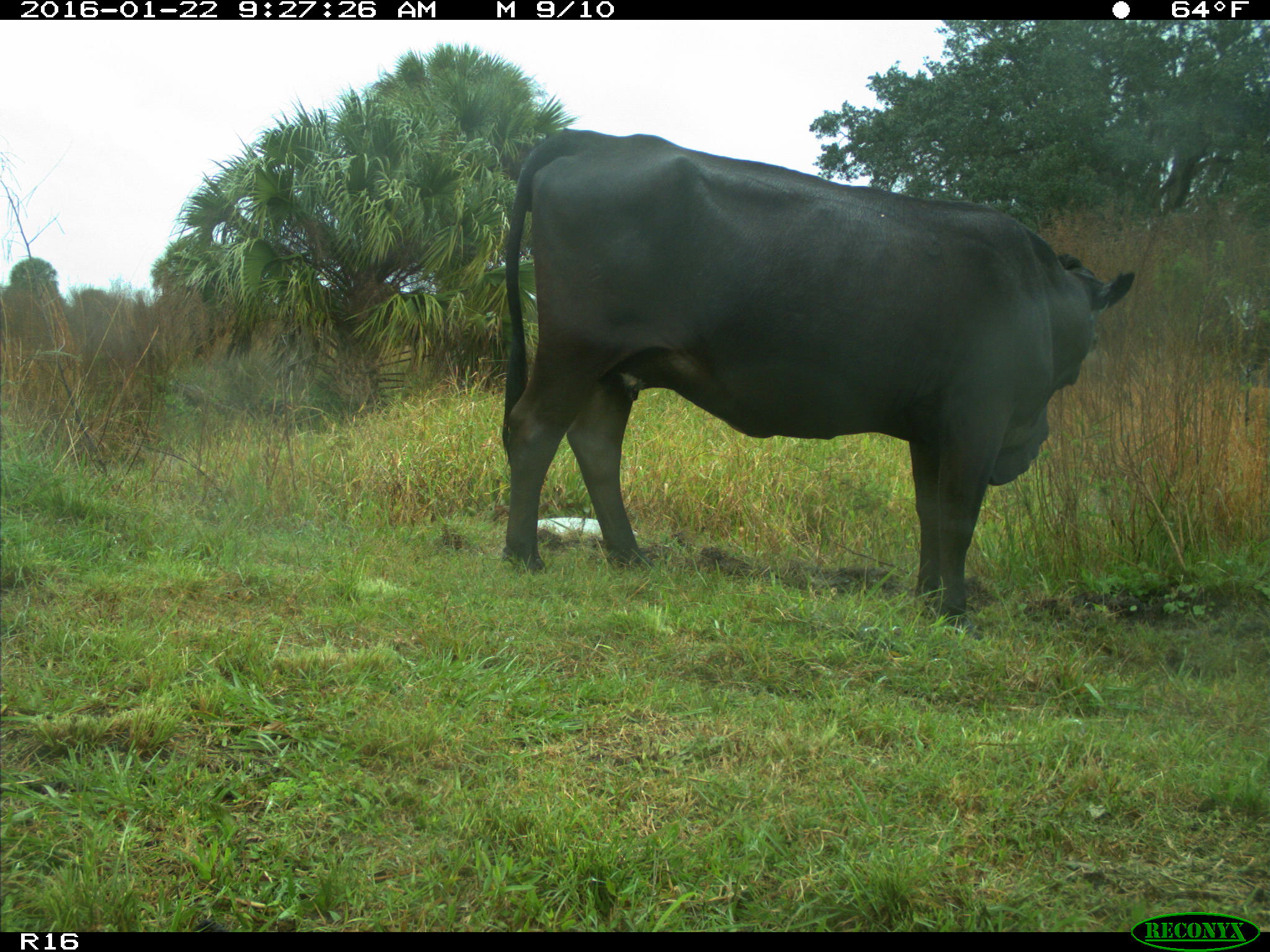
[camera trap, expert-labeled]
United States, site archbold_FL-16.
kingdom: Animalia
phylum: Chordata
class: Mammalia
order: Artiodactyla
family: Bovidae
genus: Bos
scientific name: Bos taurus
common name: domestic cow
Bos taurus (domestic cow).